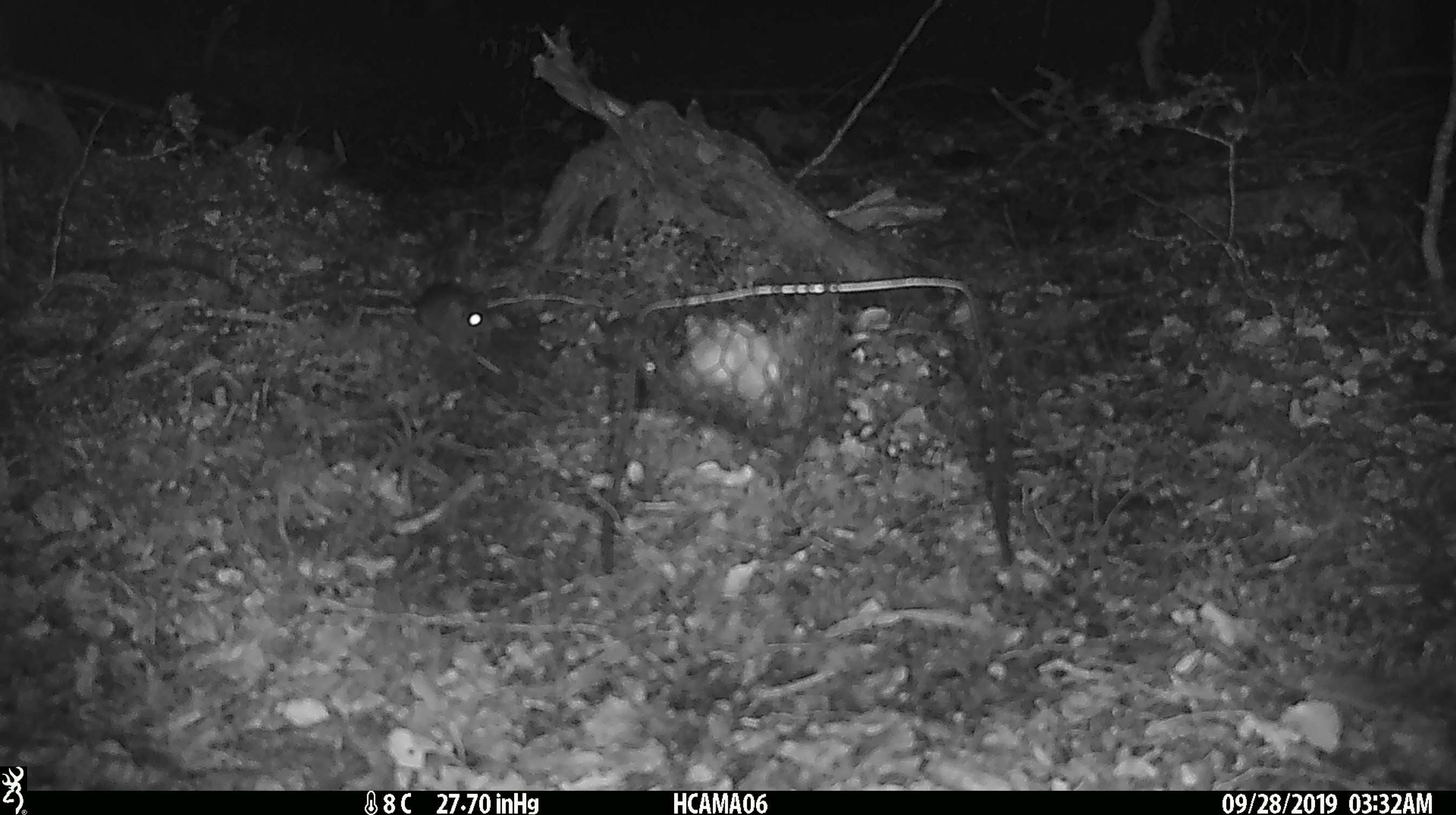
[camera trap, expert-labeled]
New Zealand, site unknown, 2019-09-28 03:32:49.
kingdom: Animalia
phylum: Chordata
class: Mammalia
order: Rodentia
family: Muridae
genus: Mus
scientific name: Mus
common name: mouse